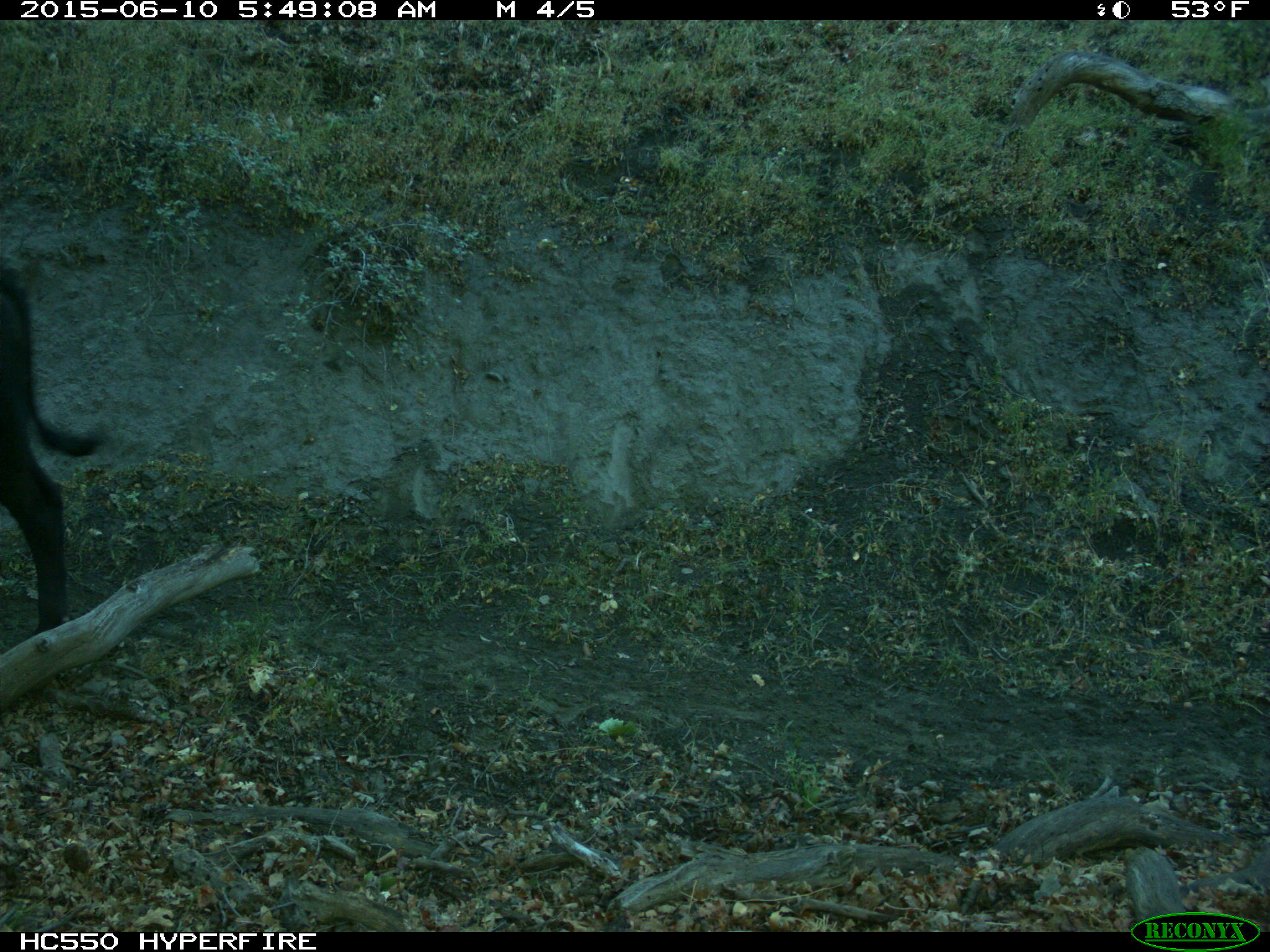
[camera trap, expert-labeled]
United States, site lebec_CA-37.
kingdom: Animalia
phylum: Chordata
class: Mammalia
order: Artiodactyla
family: Bovidae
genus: Bos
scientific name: Bos taurus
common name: domestic cow